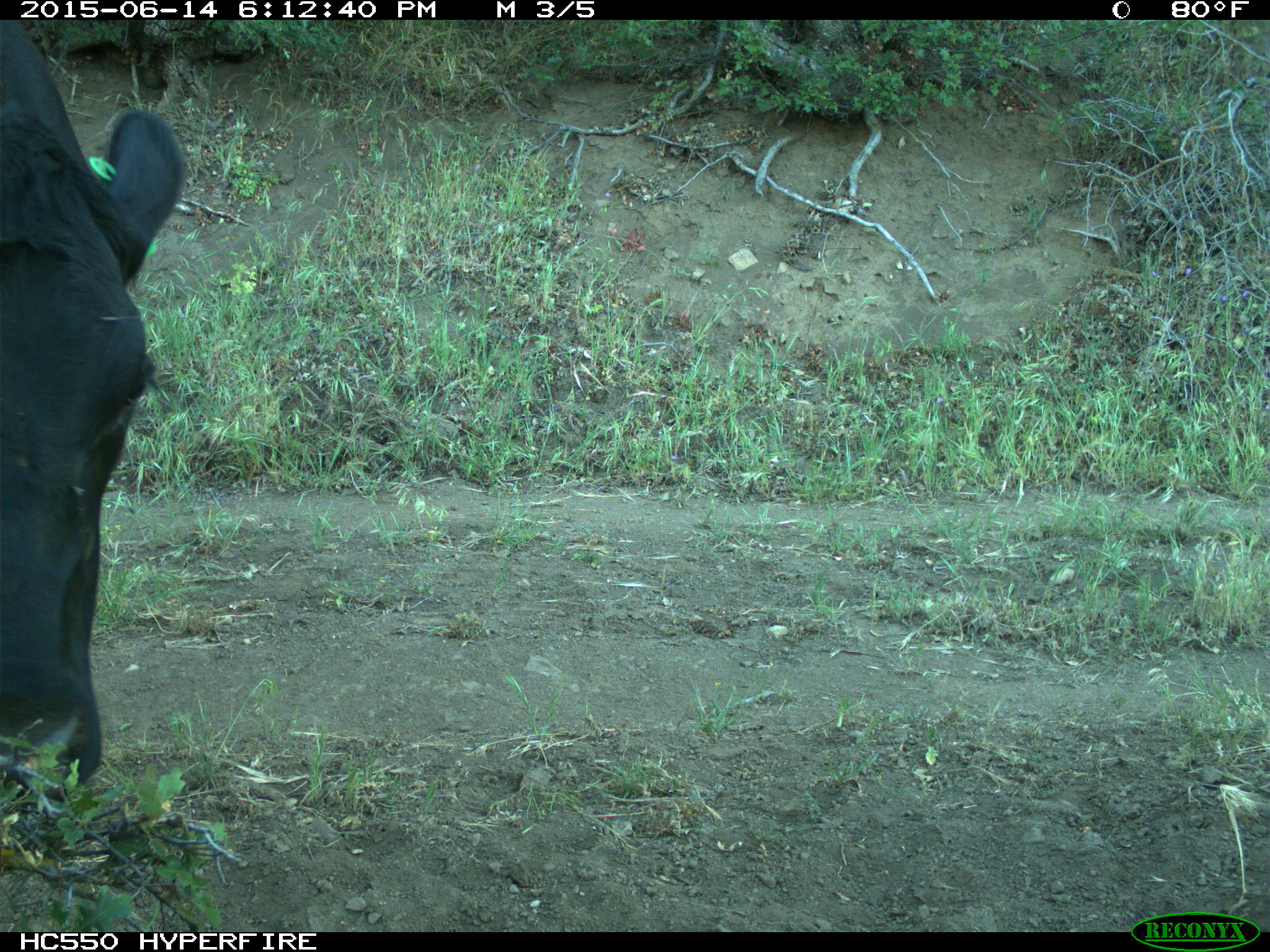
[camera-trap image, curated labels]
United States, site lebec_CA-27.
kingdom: Animalia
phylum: Chordata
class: Mammalia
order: Artiodactyla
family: Bovidae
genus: Bos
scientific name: Bos taurus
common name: domestic cow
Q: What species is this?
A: Bos taurus (domestic cow).